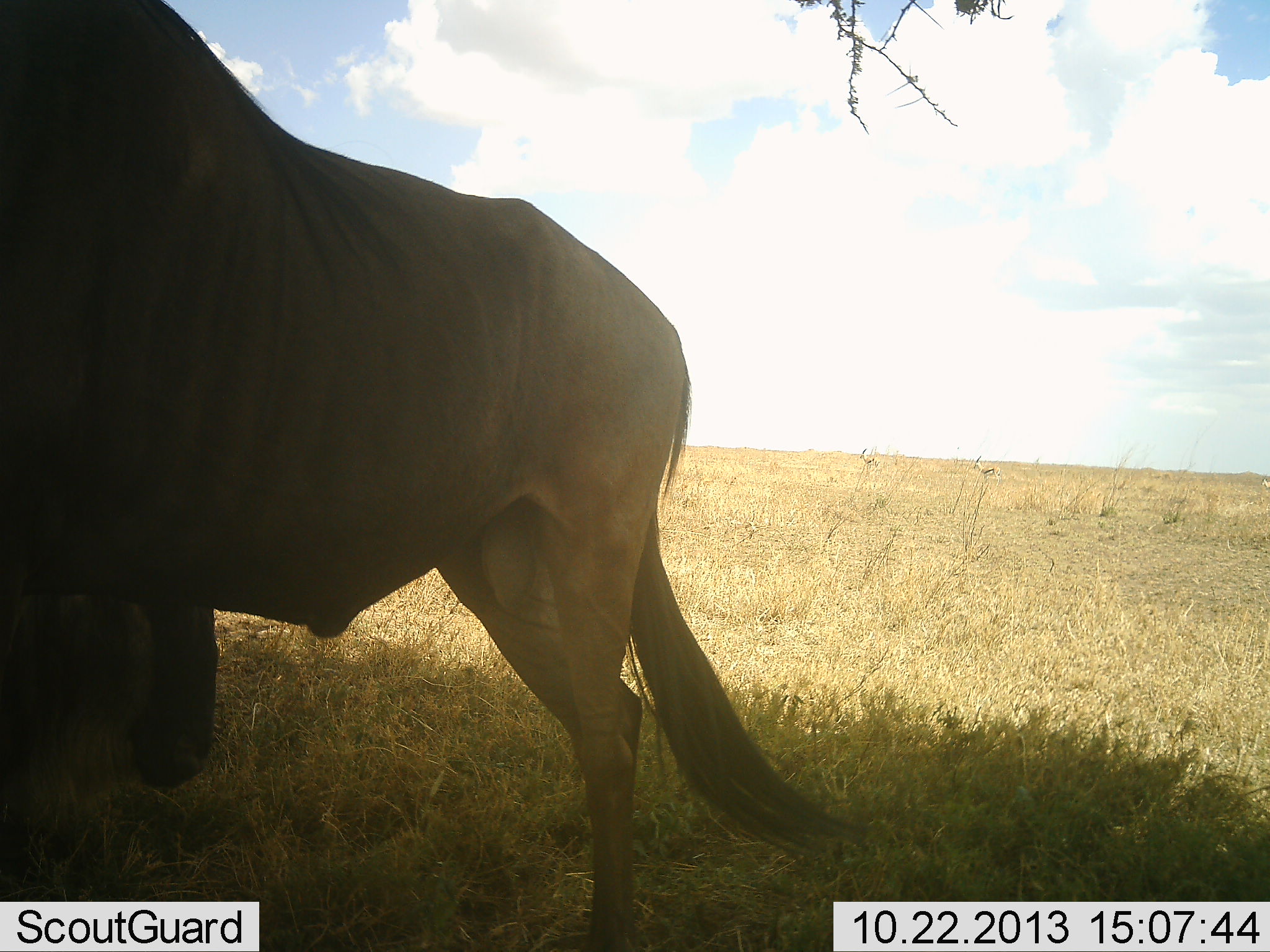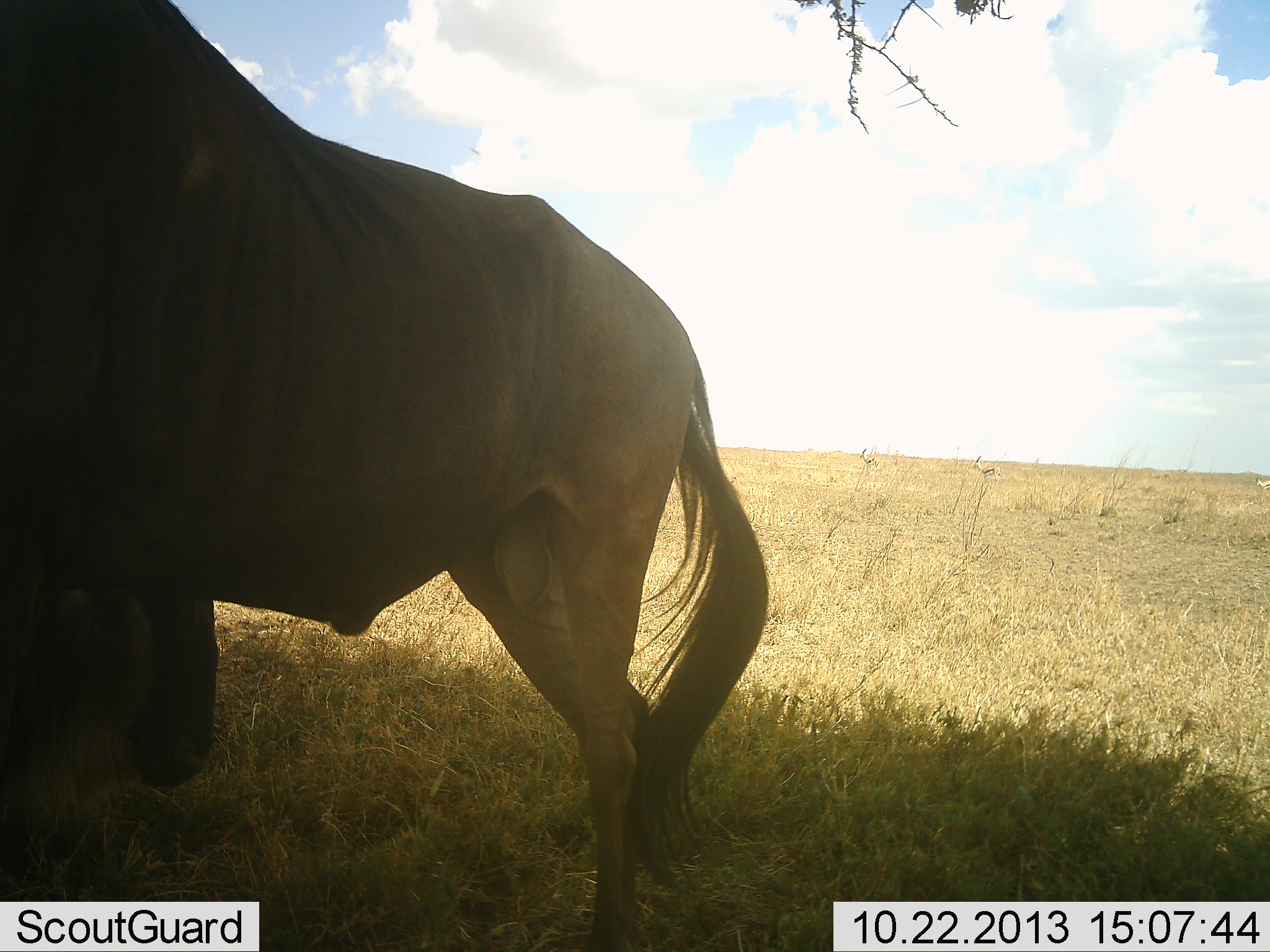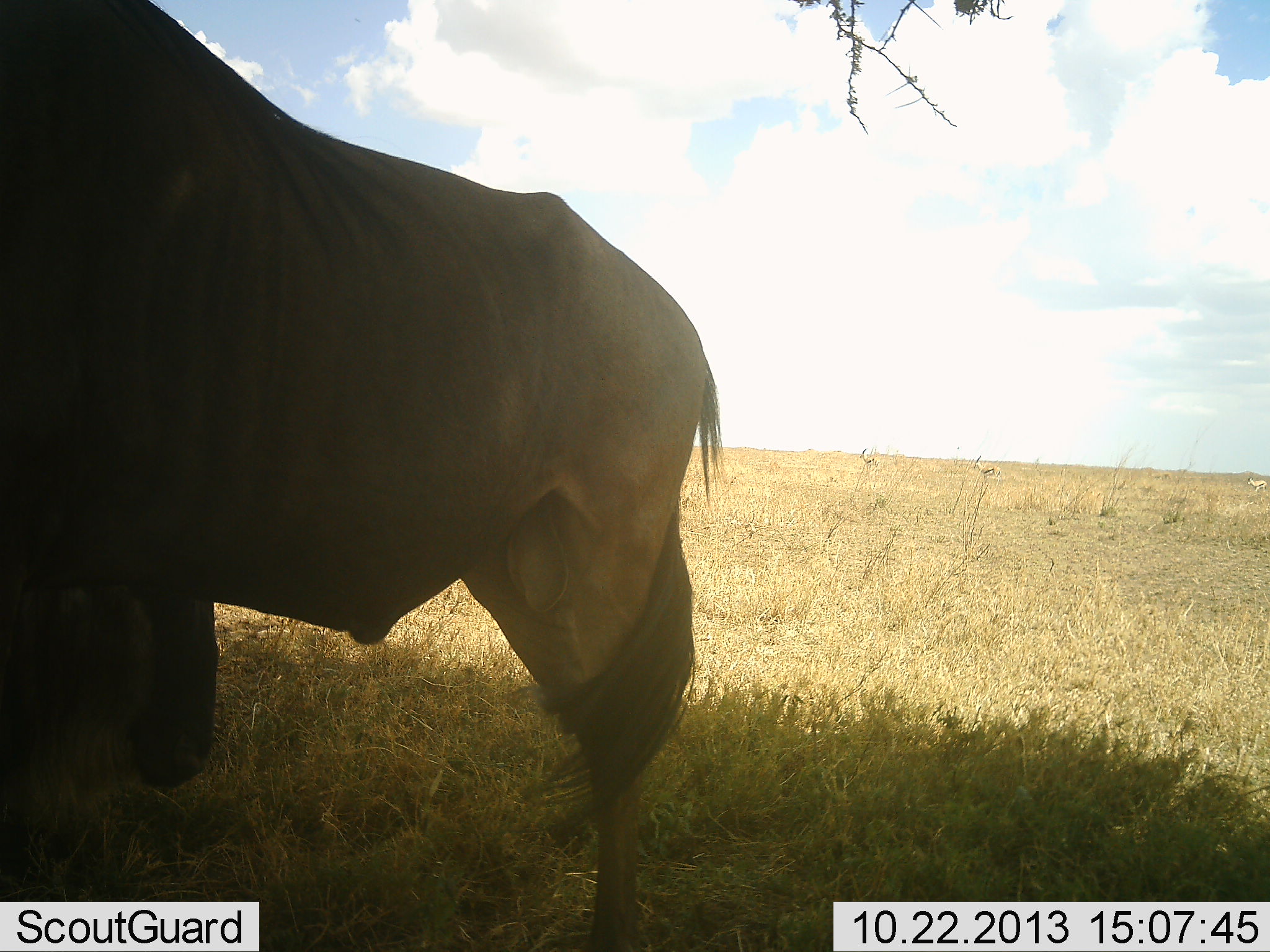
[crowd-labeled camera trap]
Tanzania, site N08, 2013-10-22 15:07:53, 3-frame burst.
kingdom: Animalia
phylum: Chordata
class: Mammalia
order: Artiodactyla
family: Bovidae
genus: Connochaetes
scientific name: Connochaetes taurinus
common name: blue wildebeest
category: wildebeest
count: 2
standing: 100%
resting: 50%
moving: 0%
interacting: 0%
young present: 4%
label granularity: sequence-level